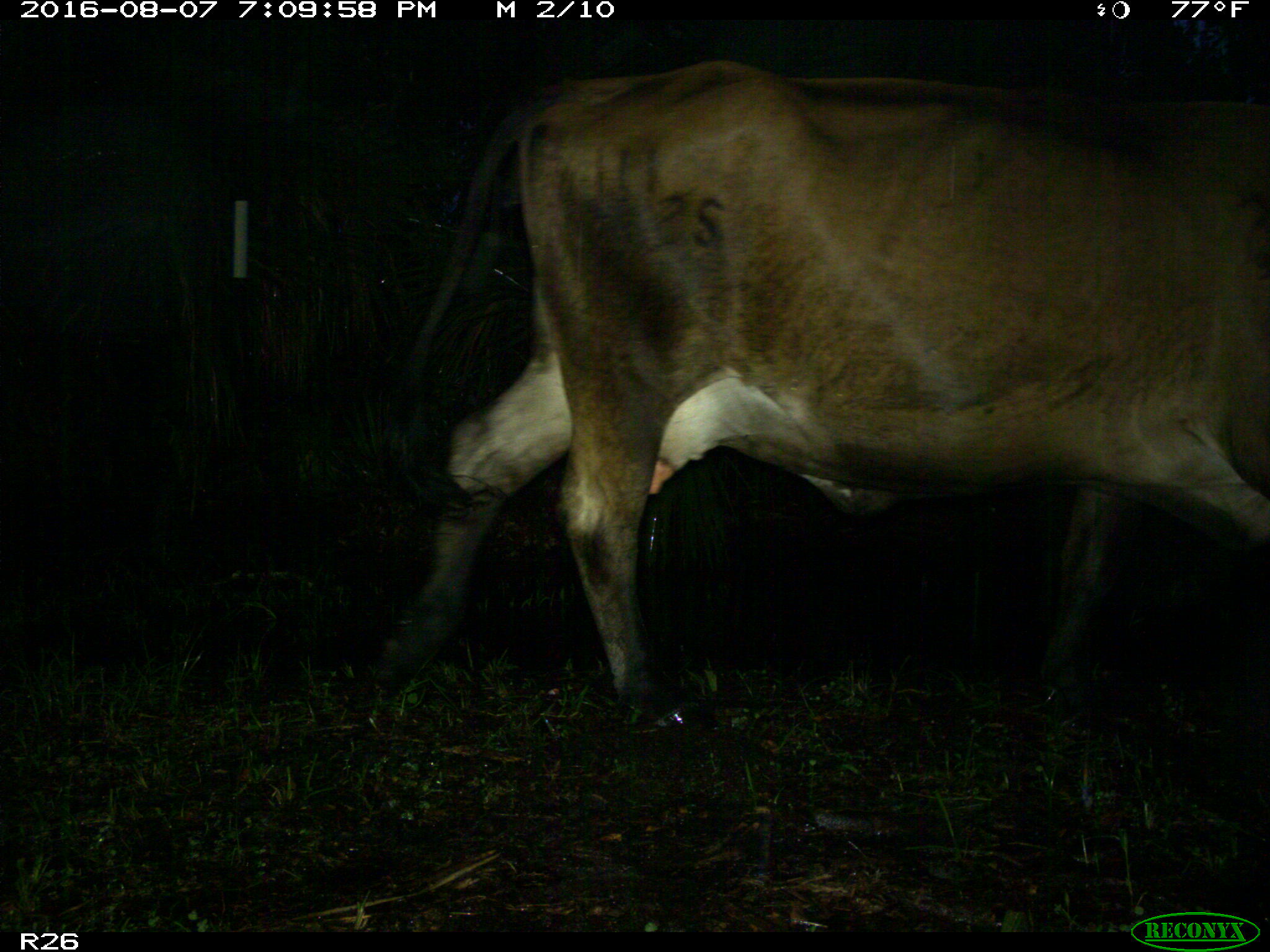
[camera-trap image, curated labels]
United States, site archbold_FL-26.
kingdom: Animalia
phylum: Chordata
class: Mammalia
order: Artiodactyla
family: Bovidae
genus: Bos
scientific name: Bos taurus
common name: domestic cow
Bos taurus (domestic cow).